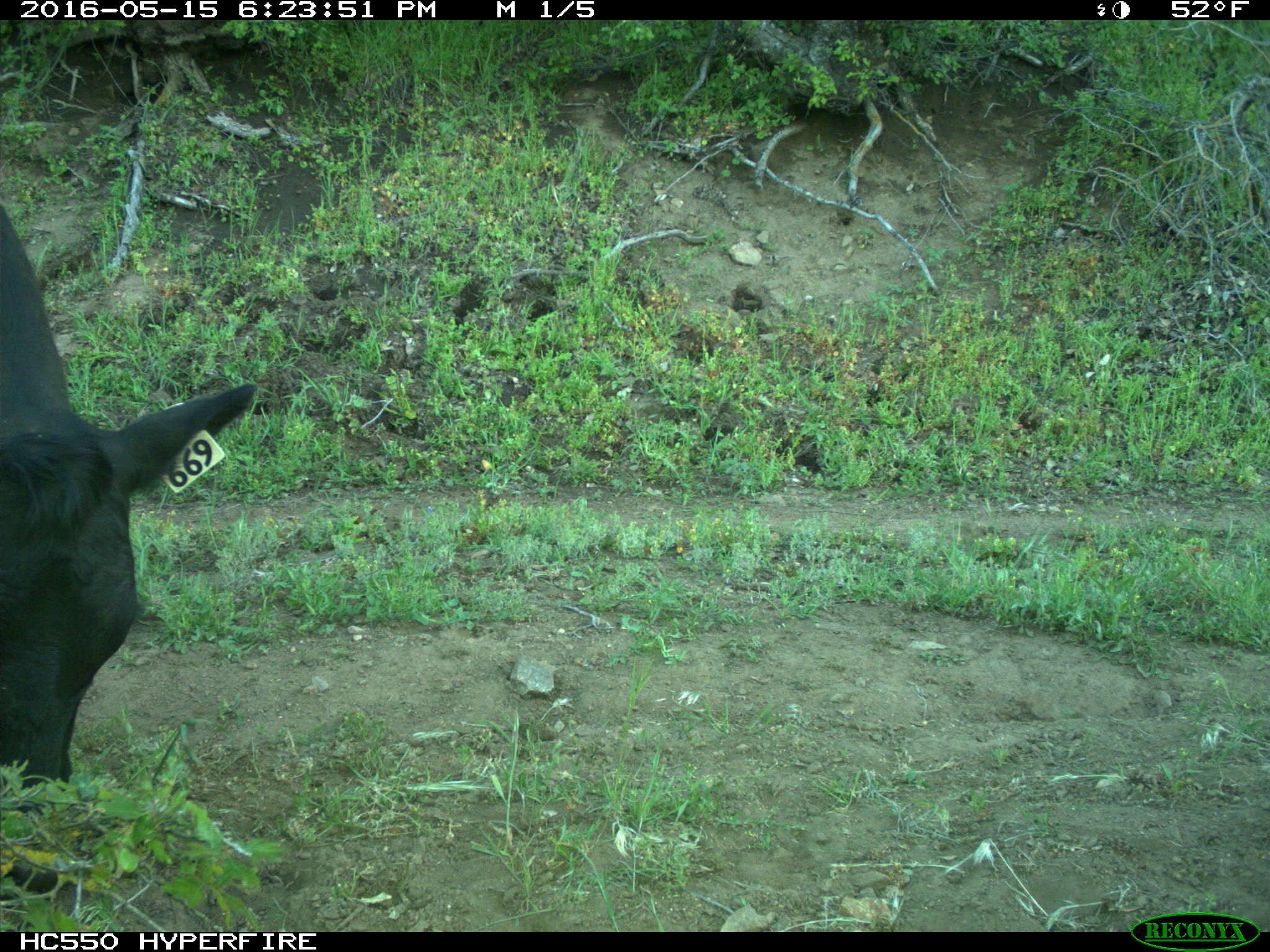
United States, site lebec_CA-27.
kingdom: Animalia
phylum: Chordata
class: Mammalia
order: Artiodactyla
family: Bovidae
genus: Bos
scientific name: Bos taurus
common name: domestic cow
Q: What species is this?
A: Bos taurus (domestic cow).